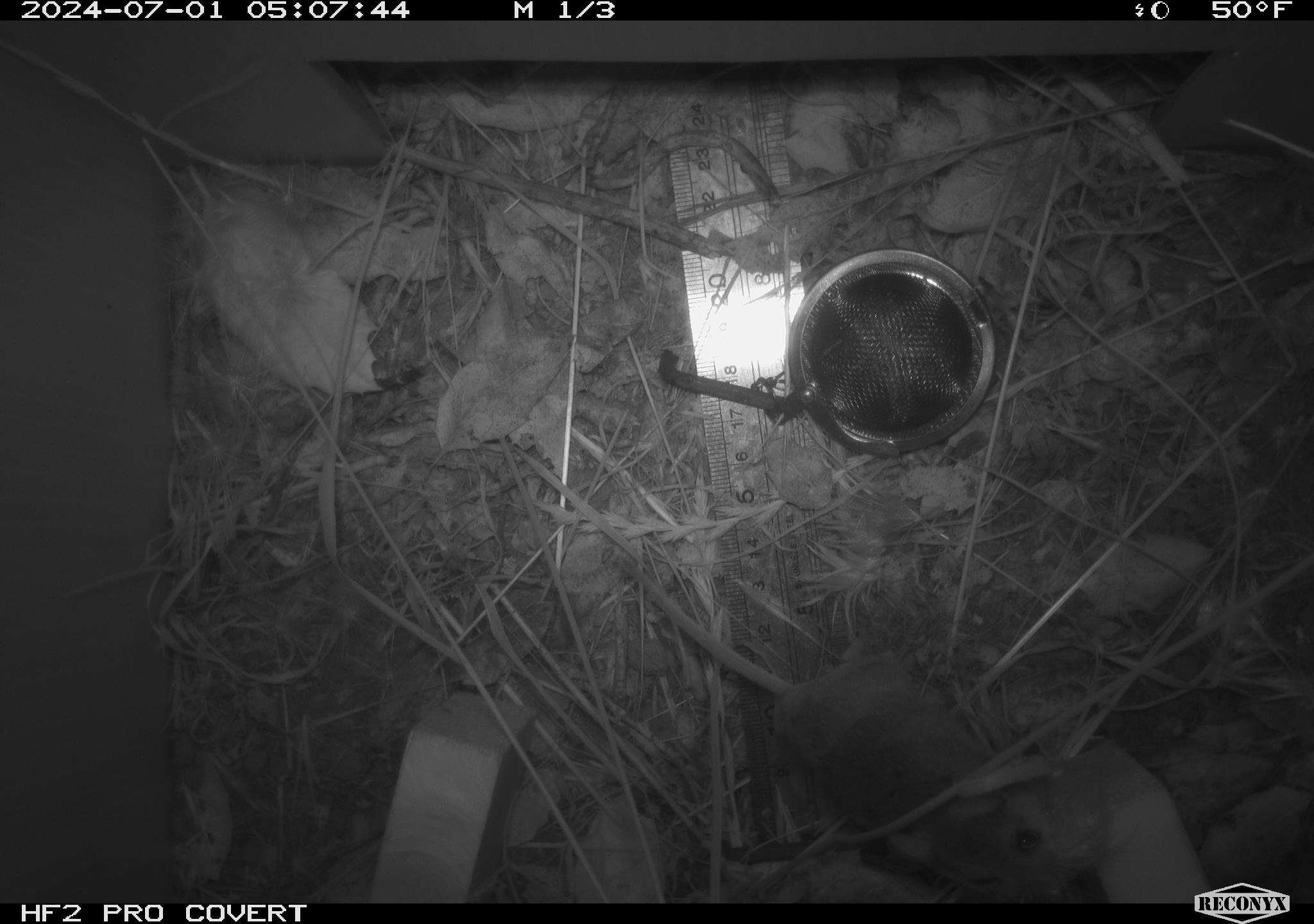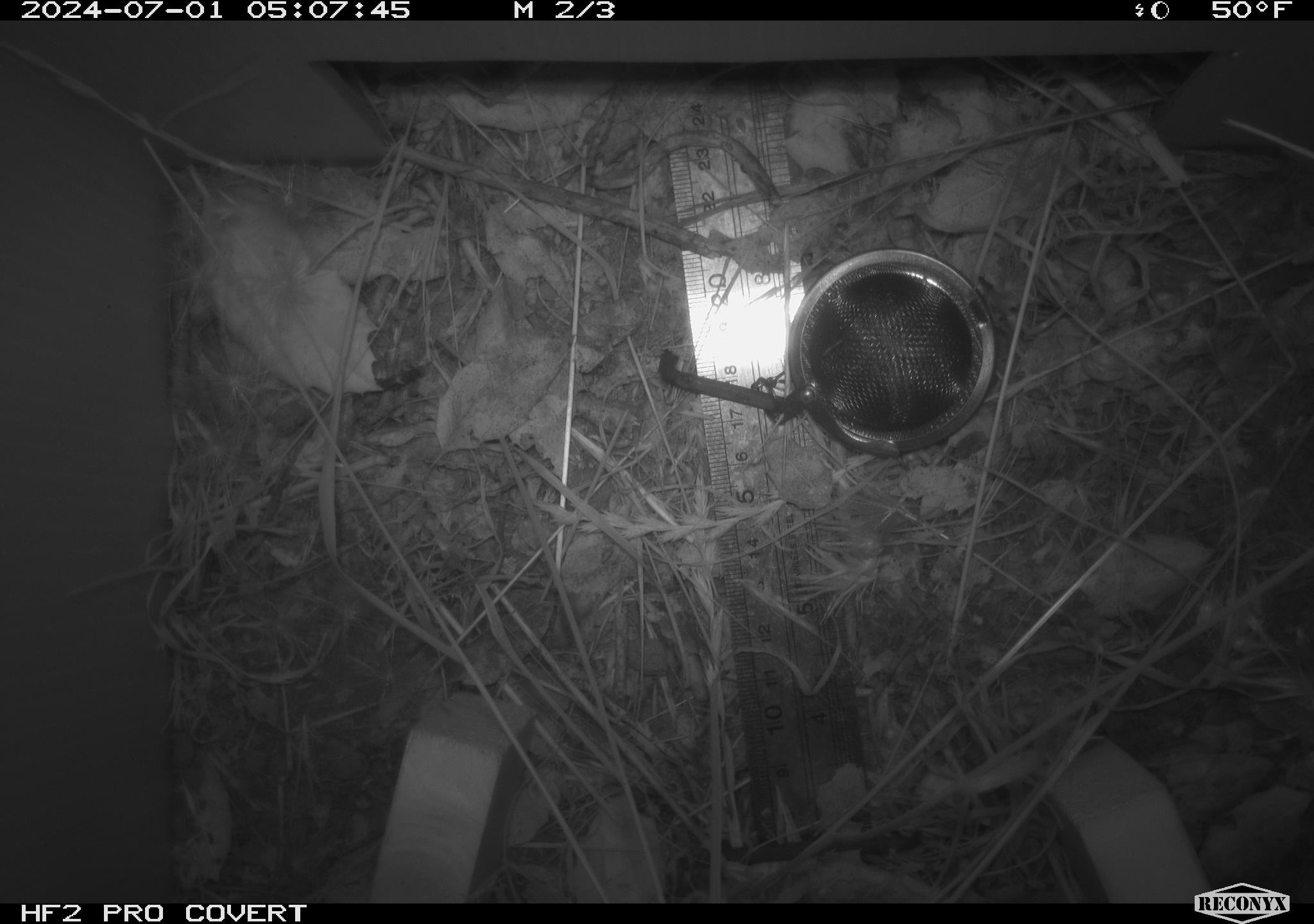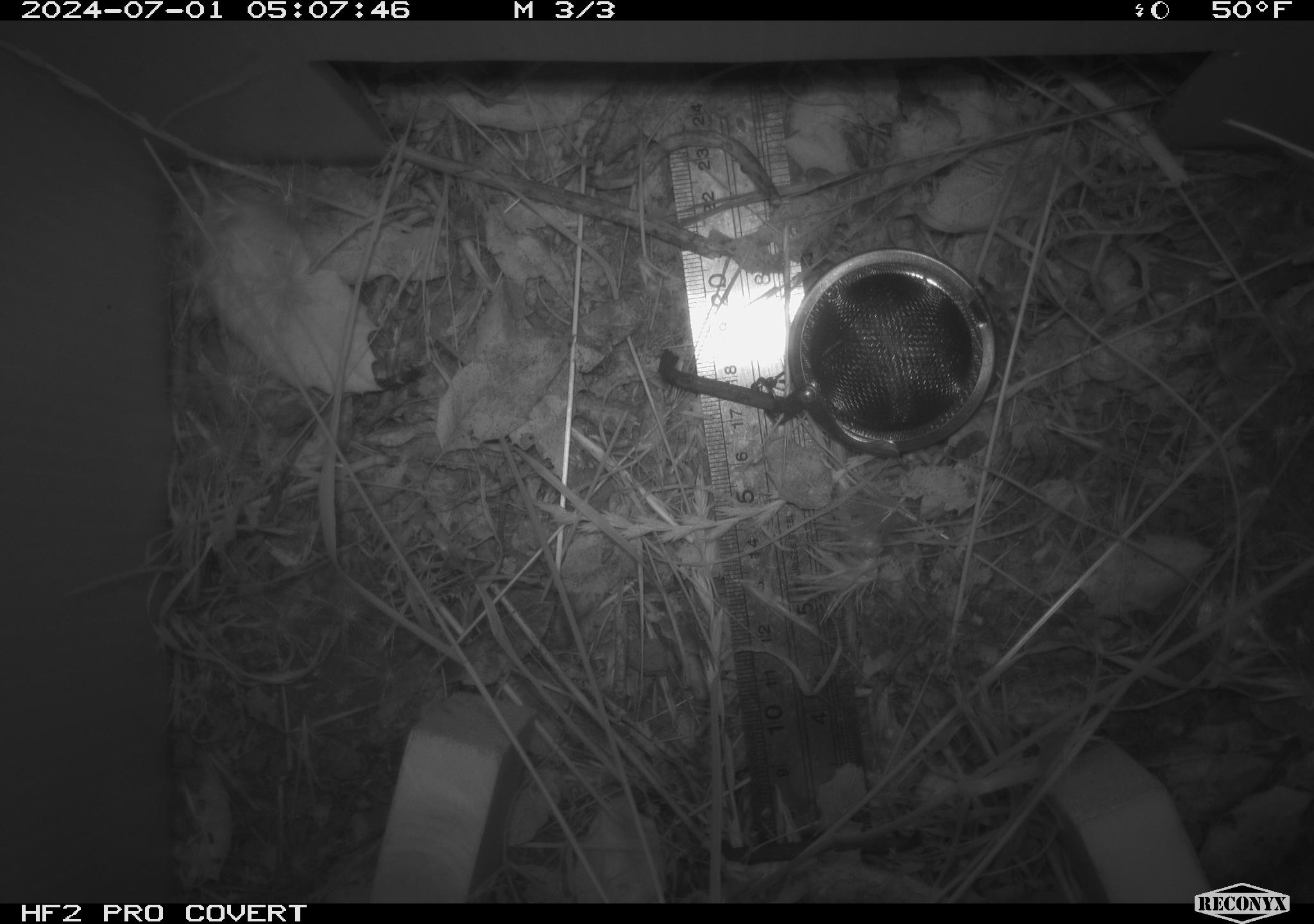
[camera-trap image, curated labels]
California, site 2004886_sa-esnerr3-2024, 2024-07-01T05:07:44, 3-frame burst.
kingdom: Animalia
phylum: Chordata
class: Mammalia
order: Rodentia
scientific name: Rodentia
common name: rodent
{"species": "rodent (Rodentia)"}